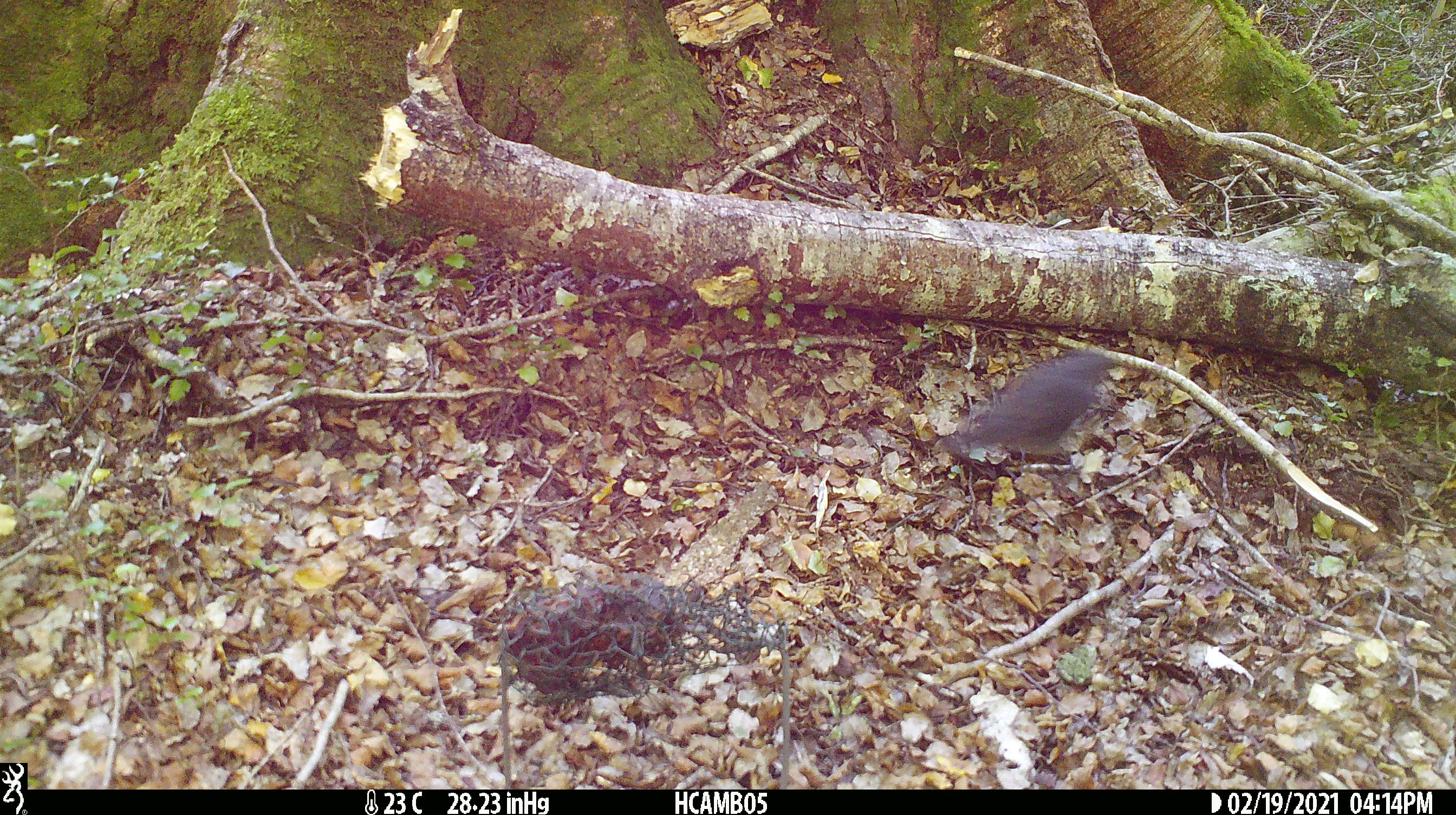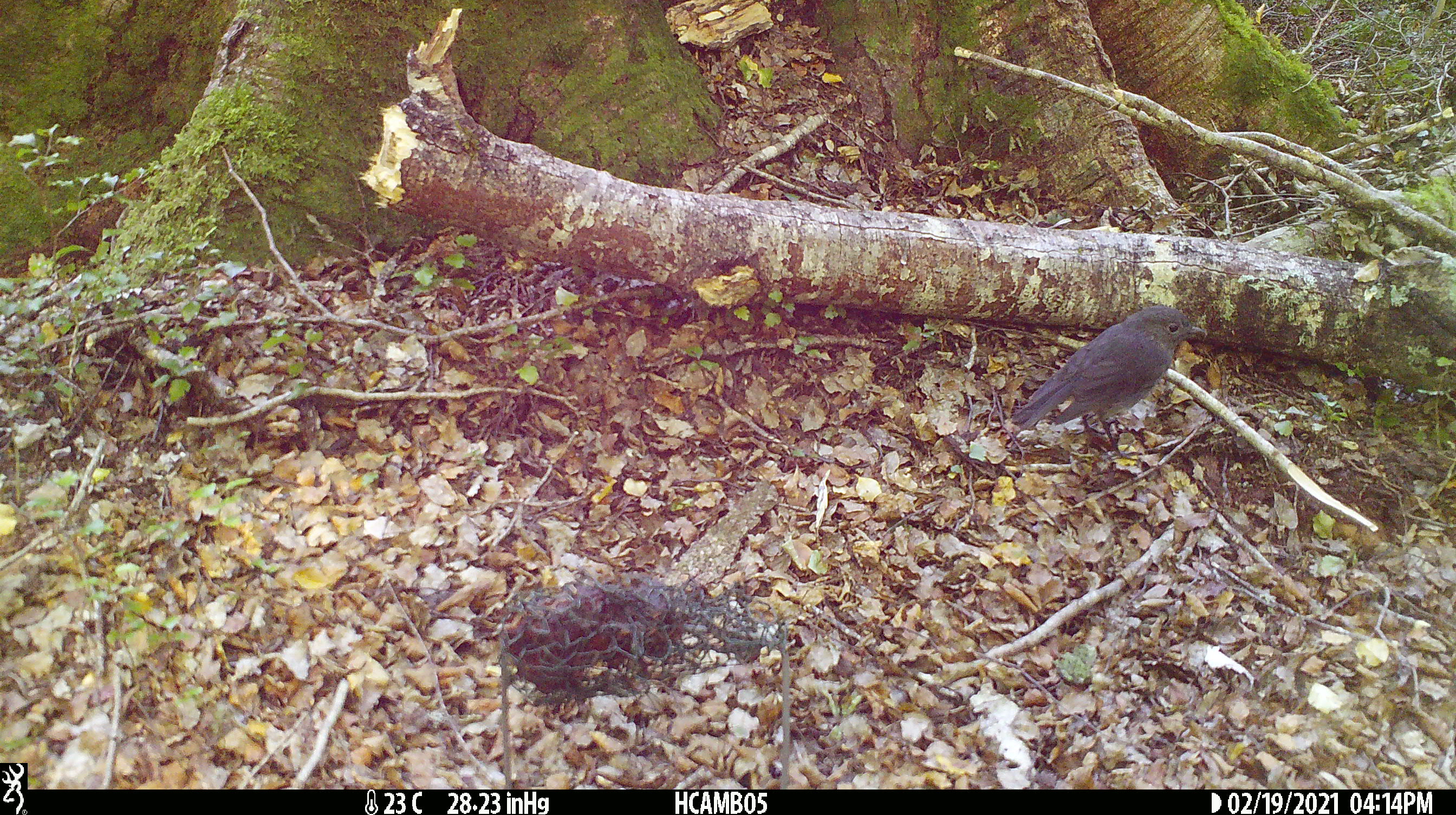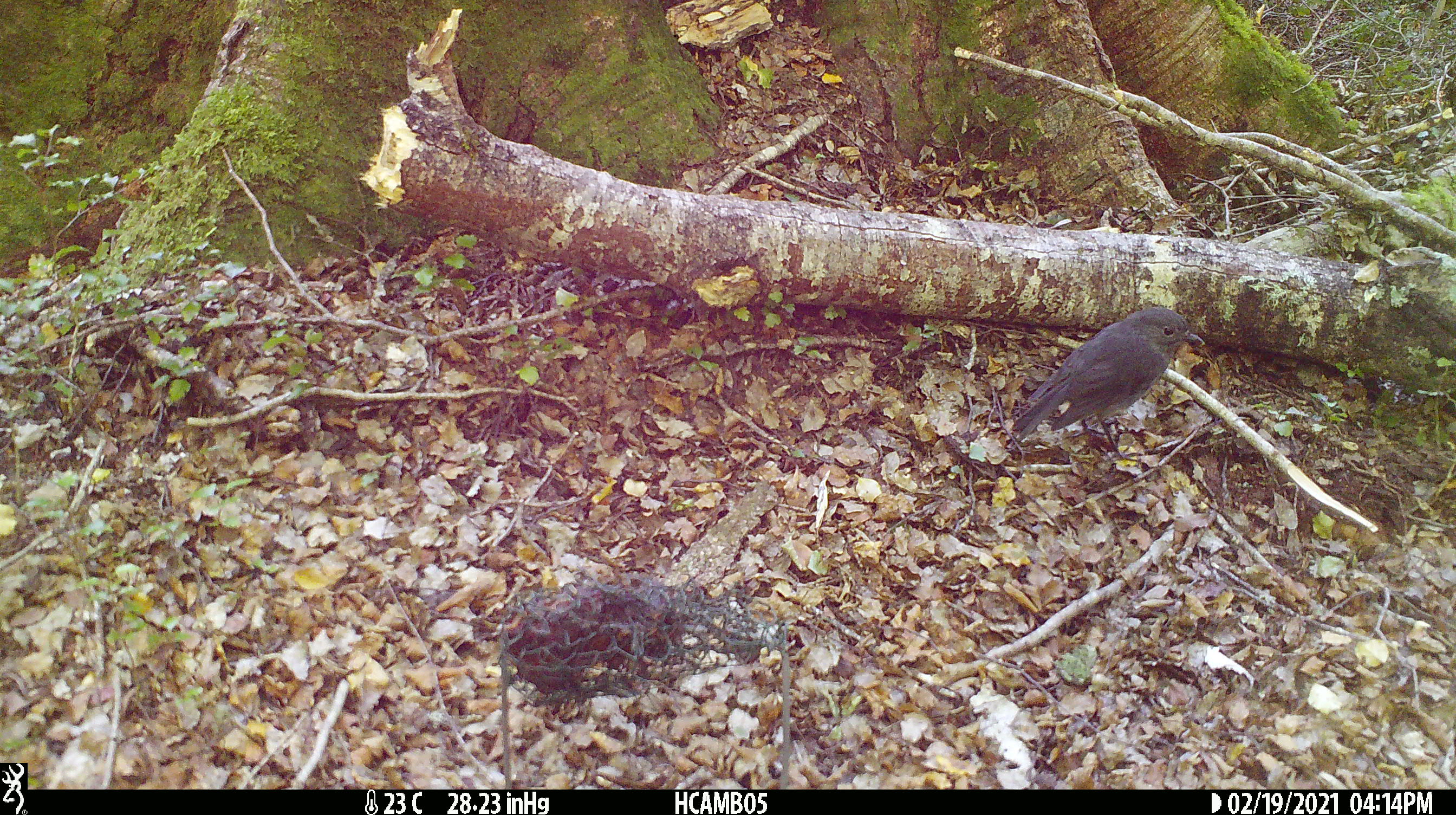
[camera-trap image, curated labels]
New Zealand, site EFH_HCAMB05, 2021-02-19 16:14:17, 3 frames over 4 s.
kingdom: Animalia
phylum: Chordata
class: Aves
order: Passeriformes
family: Petroicidae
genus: Petroica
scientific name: Petroica australis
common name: new zealand robin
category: robin